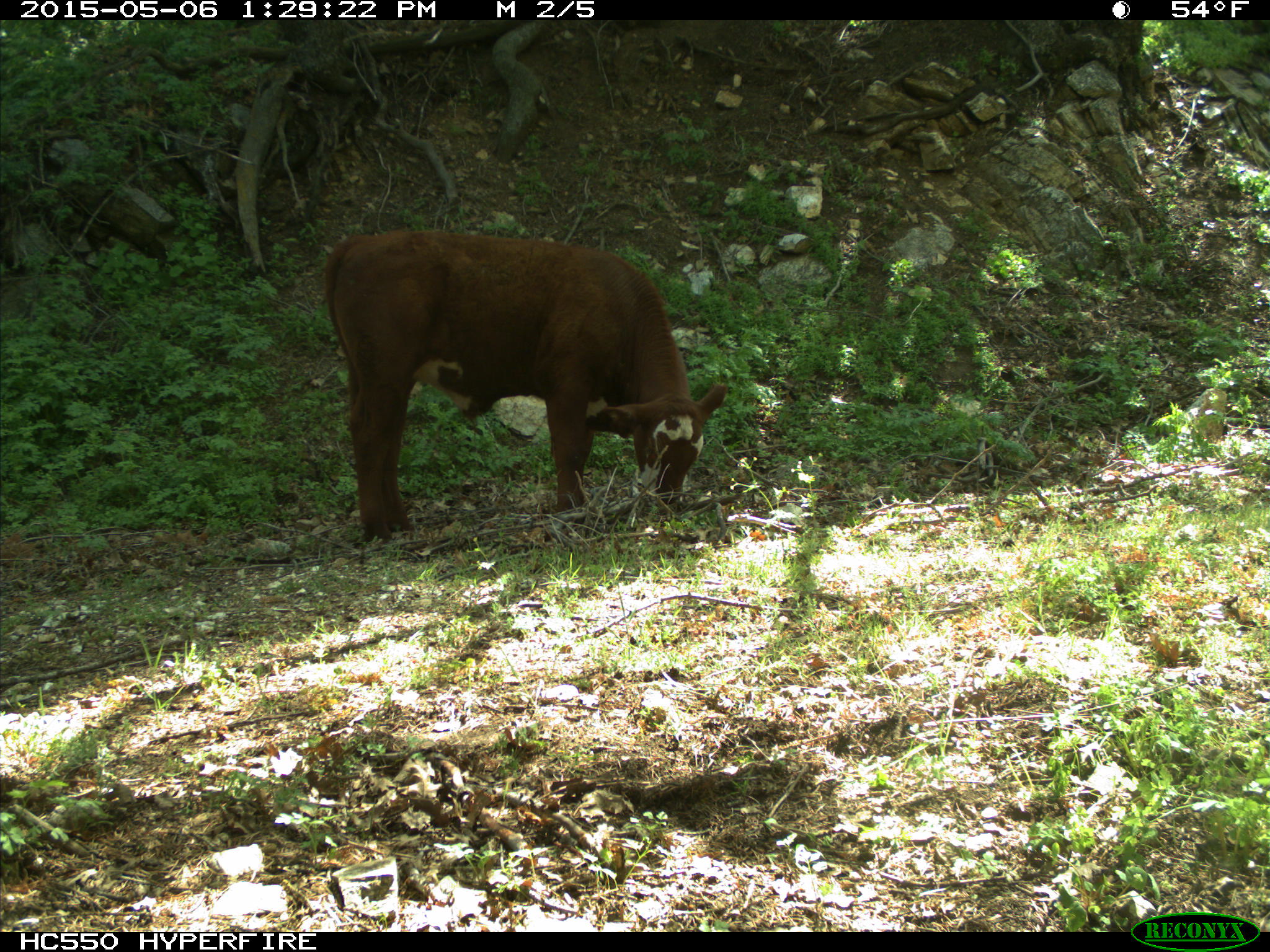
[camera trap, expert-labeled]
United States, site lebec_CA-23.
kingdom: Animalia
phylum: Chordata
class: Mammalia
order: Artiodactyla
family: Bovidae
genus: Bos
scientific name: Bos taurus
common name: domestic cow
Bos taurus (domestic cow).